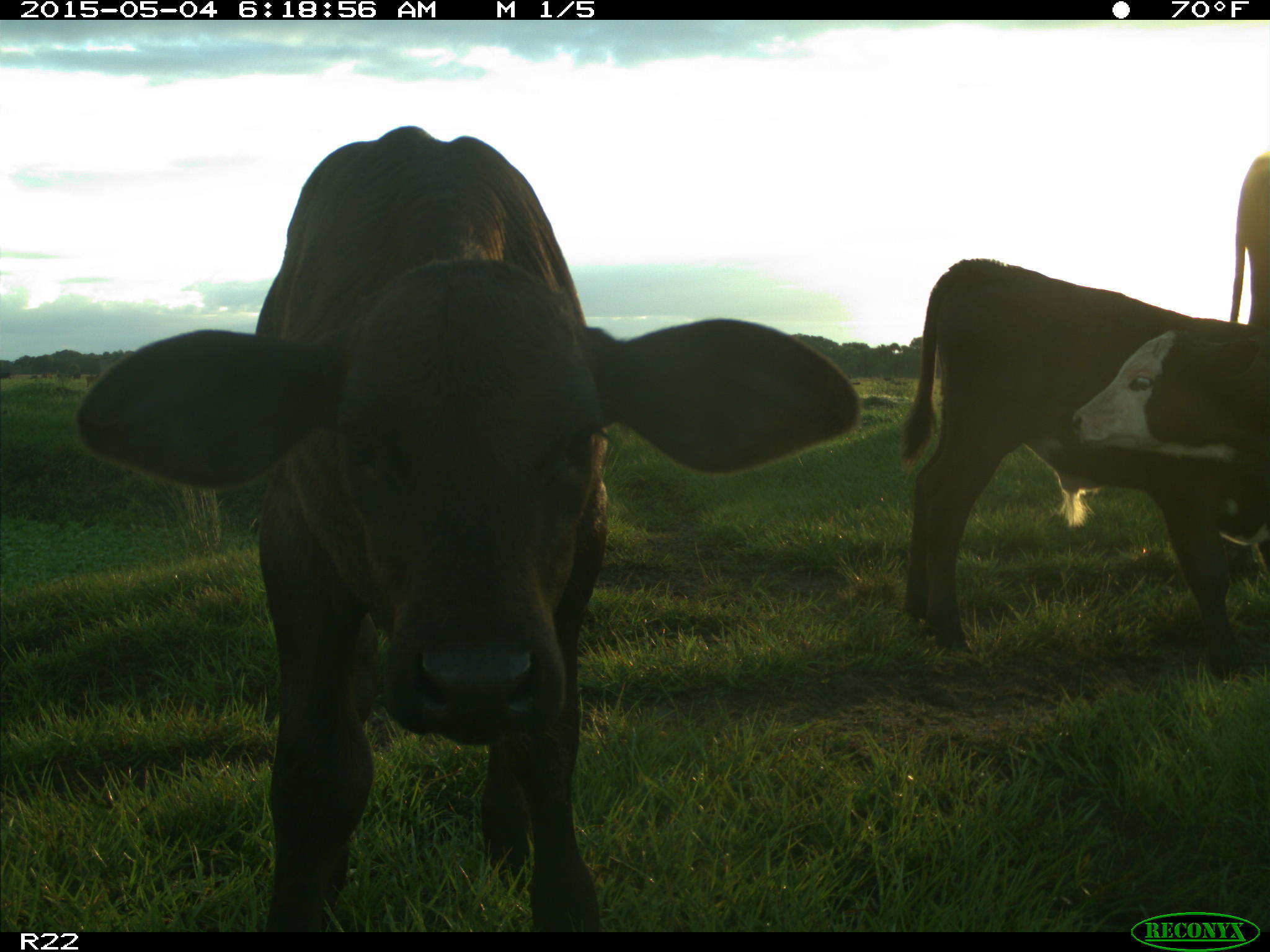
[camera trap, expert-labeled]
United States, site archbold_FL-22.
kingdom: Animalia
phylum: Chordata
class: Mammalia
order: Artiodactyla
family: Bovidae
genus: Bos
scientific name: Bos taurus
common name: domestic cow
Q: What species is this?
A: Bos taurus (domestic cow).